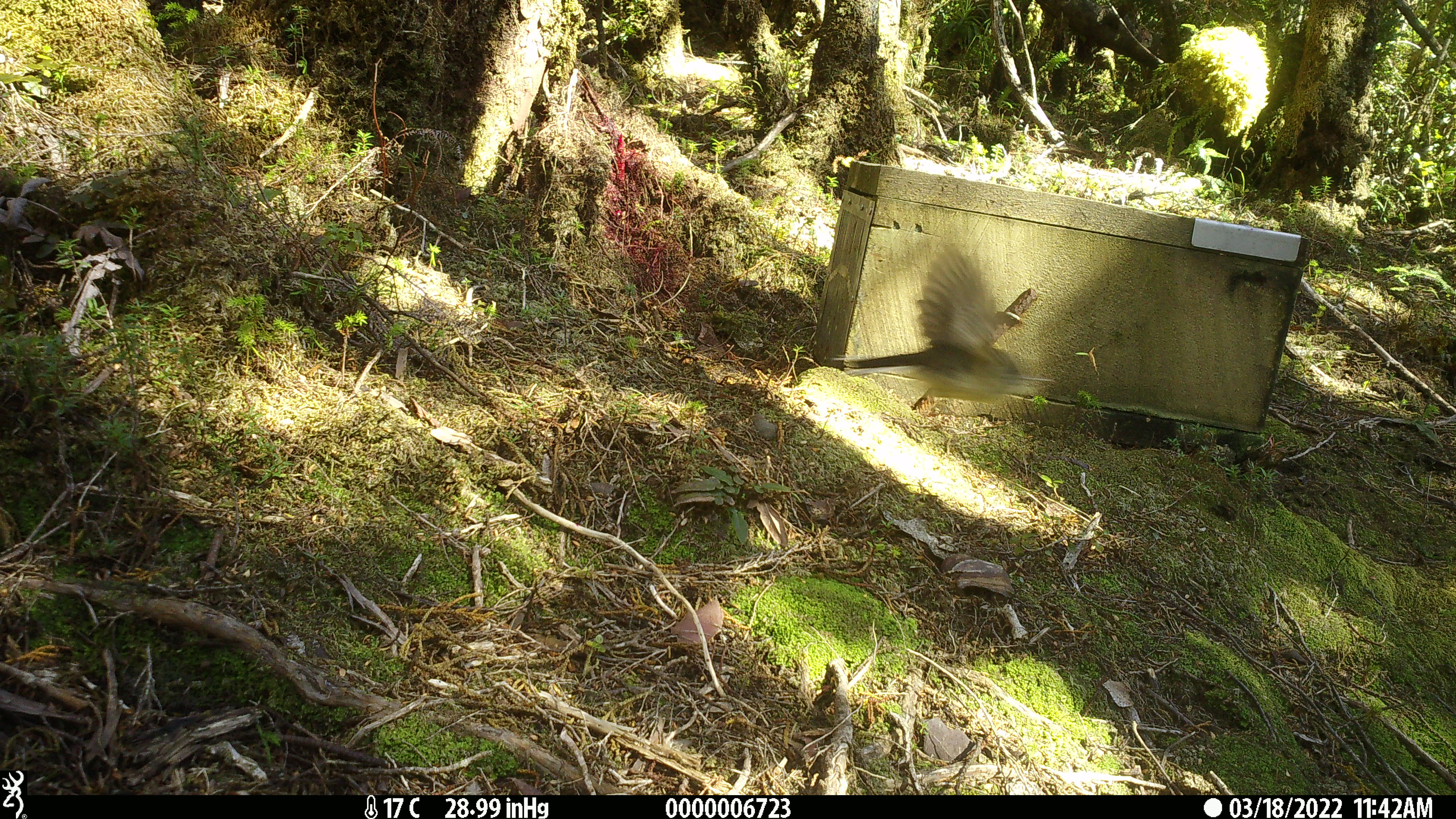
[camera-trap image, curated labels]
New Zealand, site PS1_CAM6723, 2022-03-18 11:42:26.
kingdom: Animalia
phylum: Chordata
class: Aves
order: Passeriformes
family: Petroicidae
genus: Petroica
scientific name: Petroica macrocephala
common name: tomtit